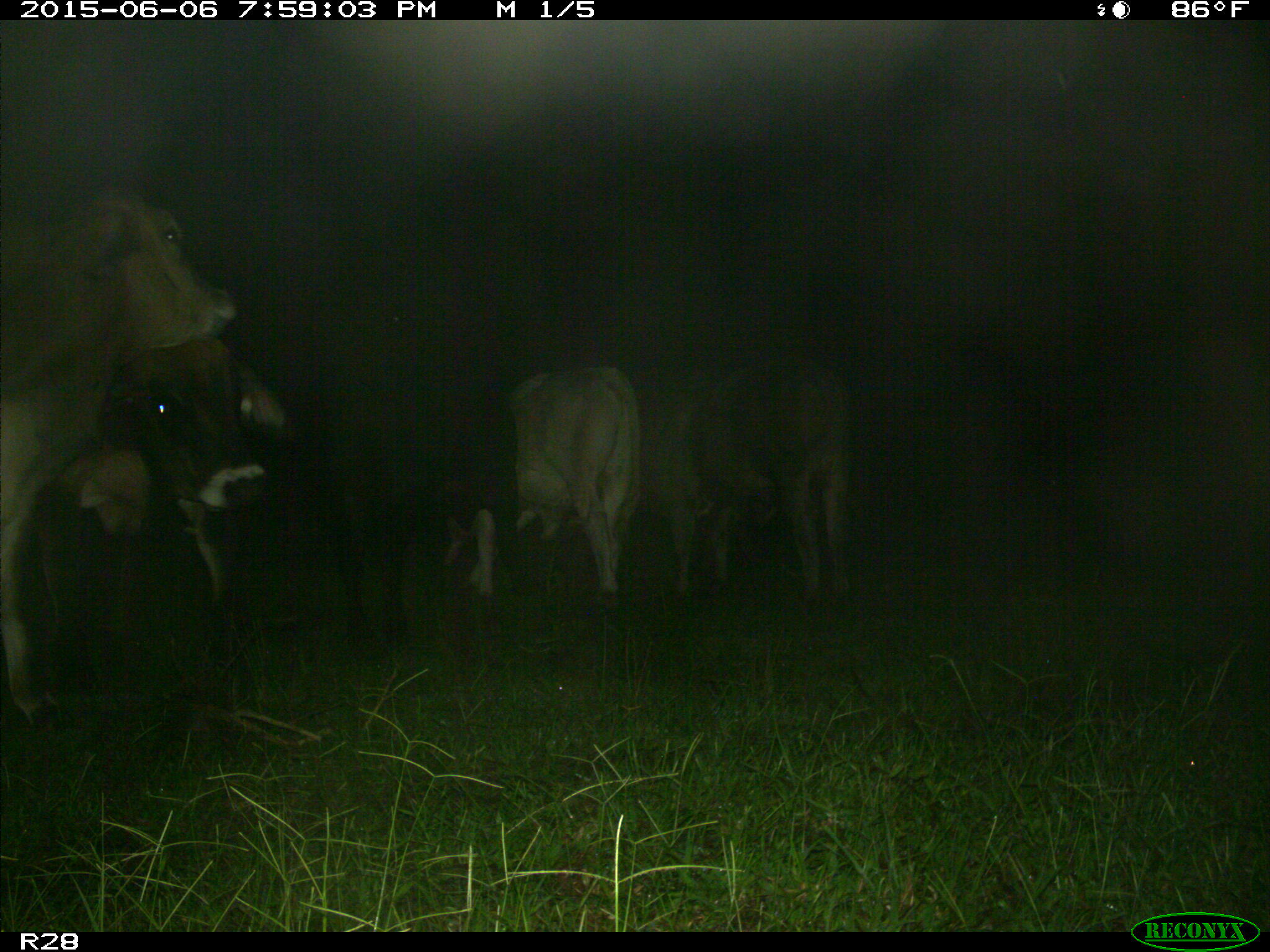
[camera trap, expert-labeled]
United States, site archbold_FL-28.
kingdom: Animalia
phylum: Chordata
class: Mammalia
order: Artiodactyla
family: Bovidae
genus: Bos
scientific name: Bos taurus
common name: domestic cow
Bos taurus (domestic cow).